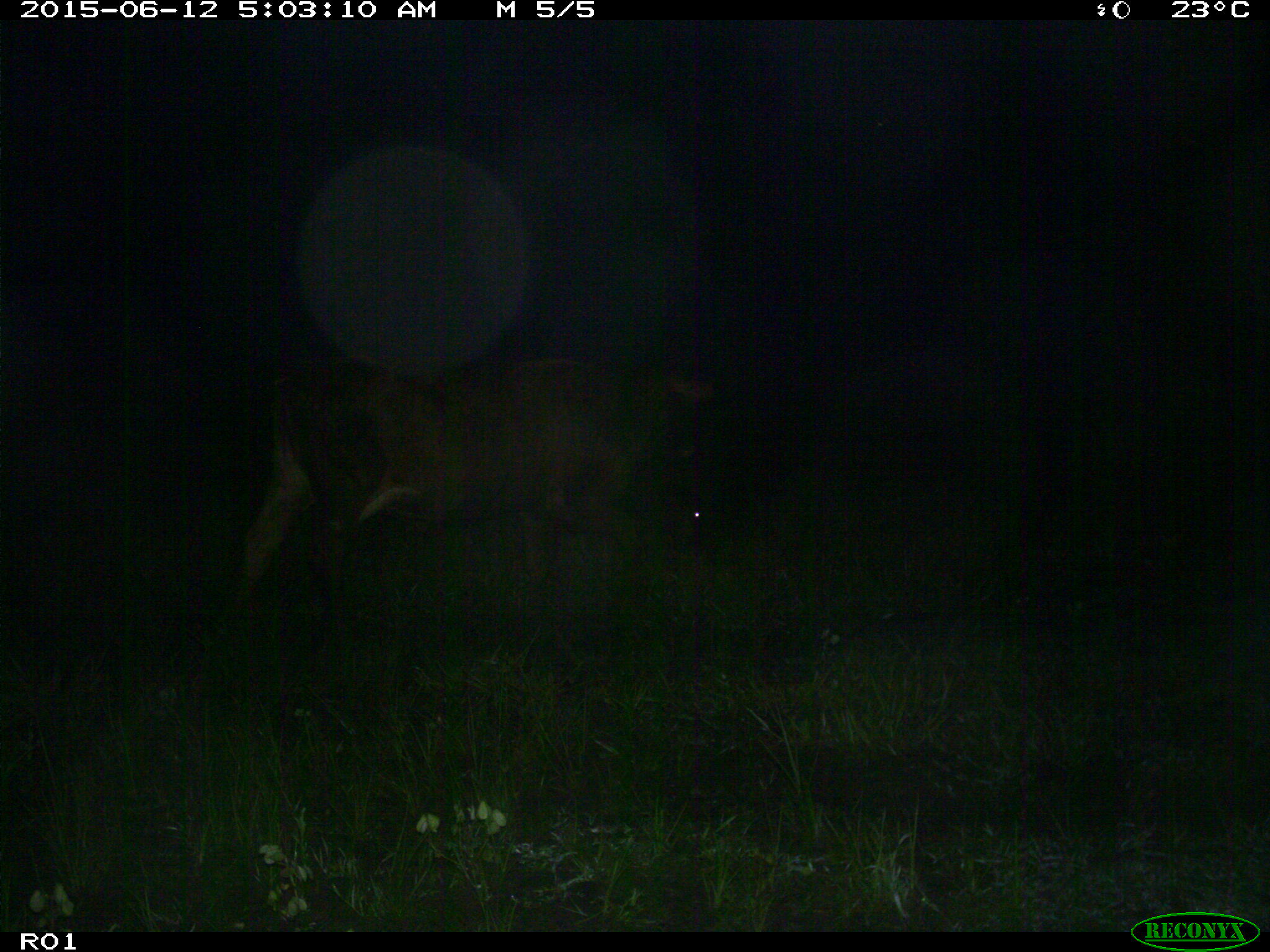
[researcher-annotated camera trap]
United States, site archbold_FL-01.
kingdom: Animalia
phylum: Chordata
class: Mammalia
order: Artiodactyla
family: Bovidae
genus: Bos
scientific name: Bos taurus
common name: domestic cow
Bos taurus (domestic cow).